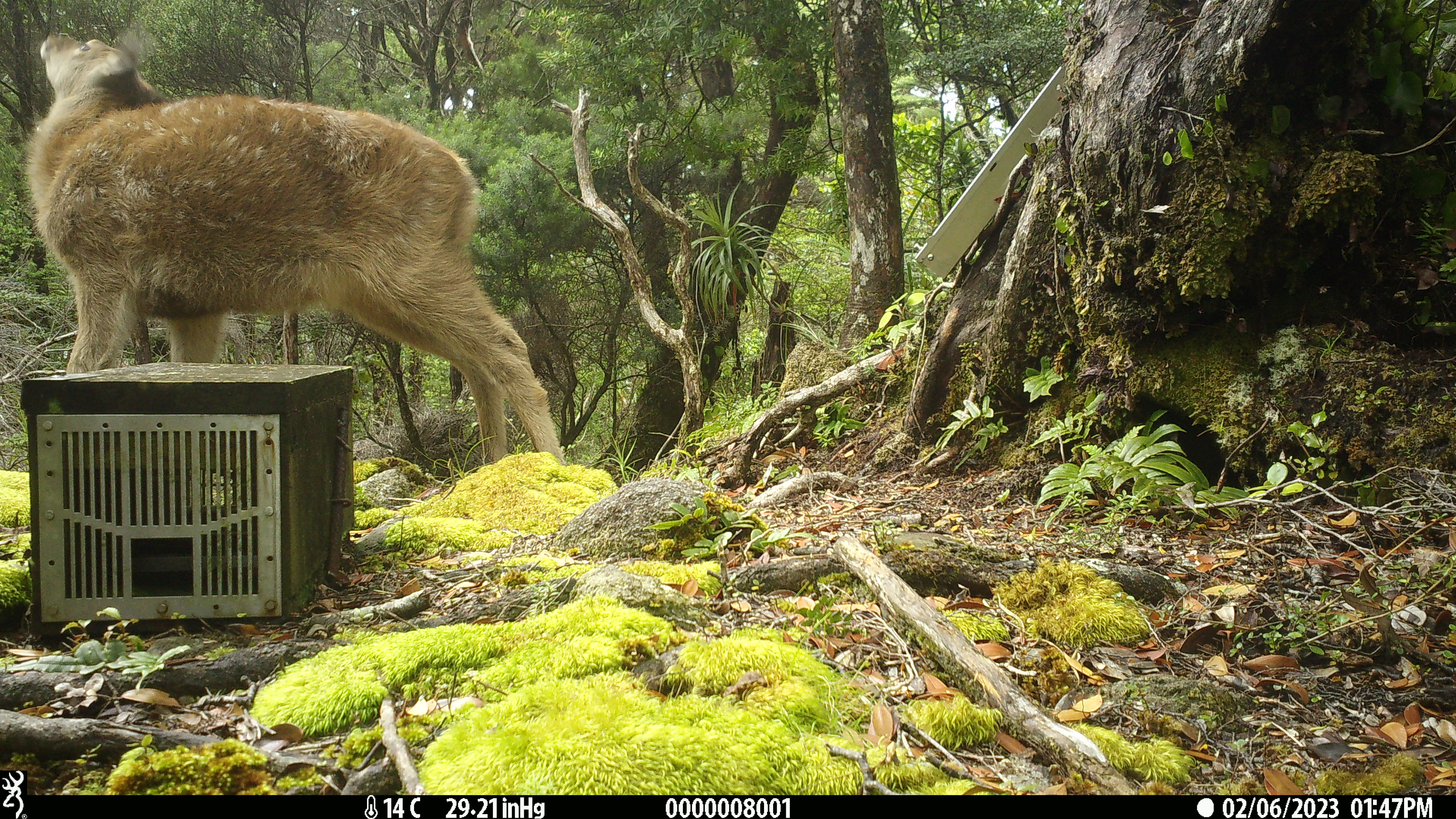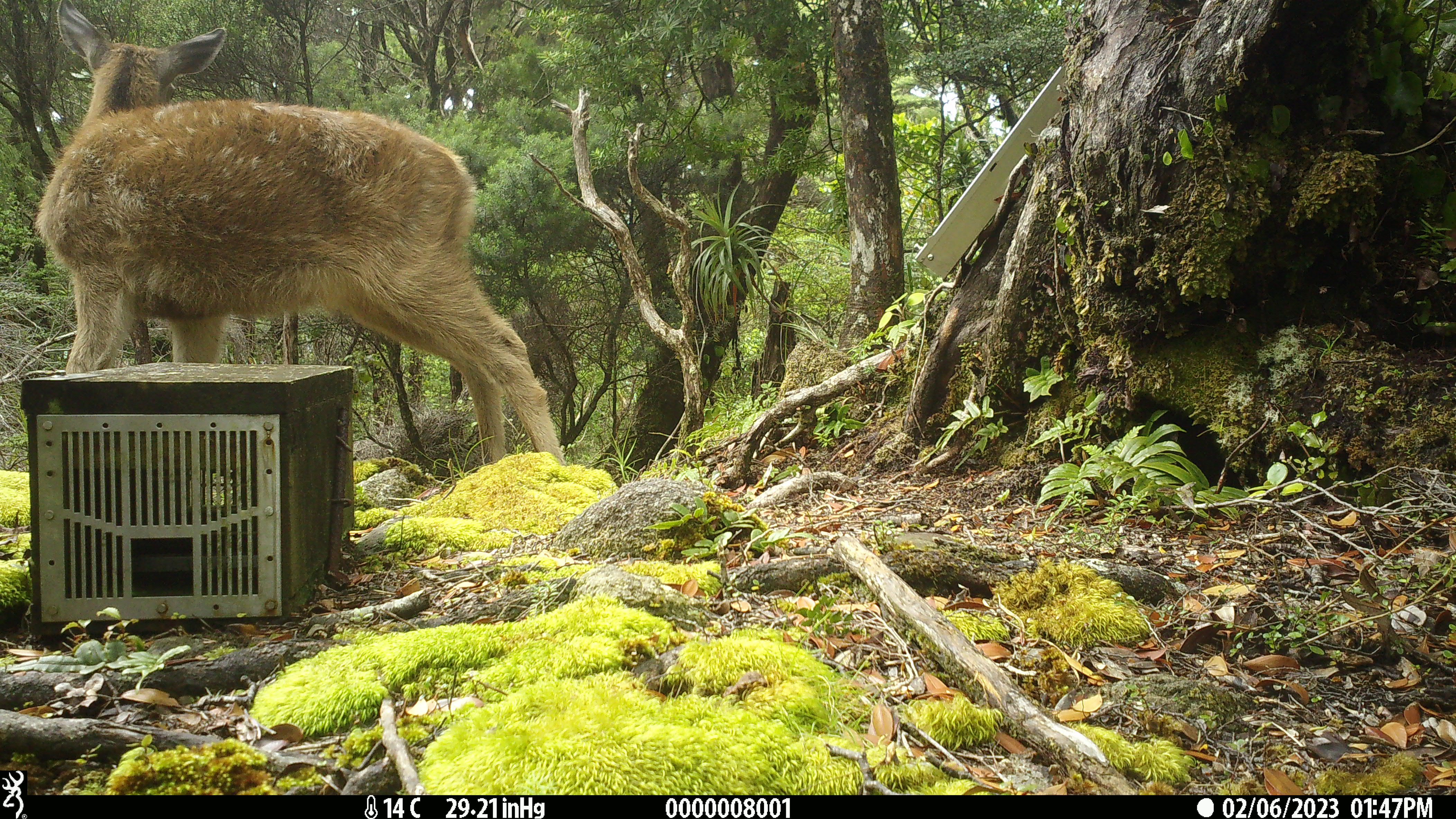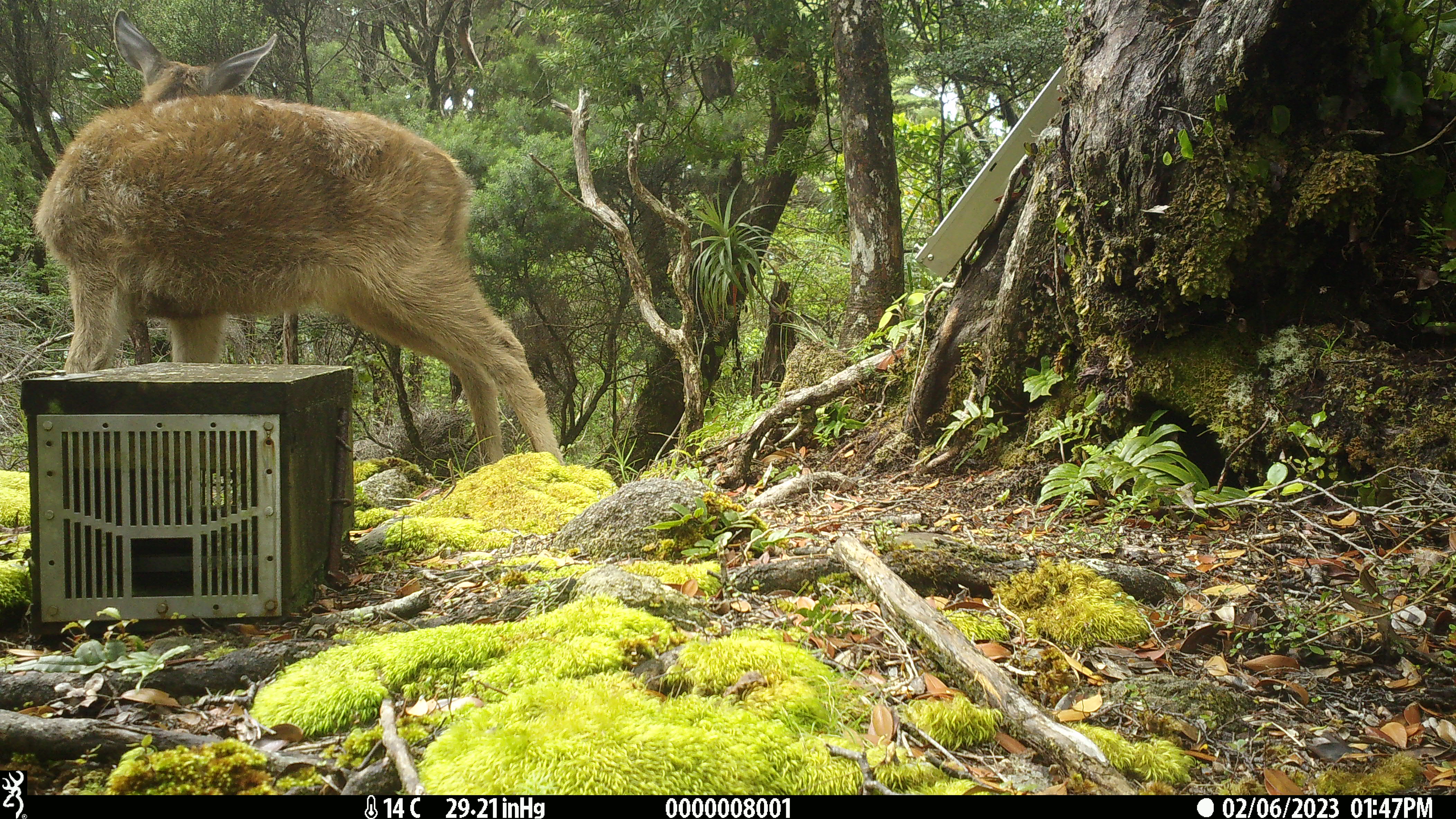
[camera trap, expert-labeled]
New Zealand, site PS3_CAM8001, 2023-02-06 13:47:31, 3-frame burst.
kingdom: Animalia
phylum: Chordata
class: Mammalia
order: Artiodactyla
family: Cervidae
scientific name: Cervidae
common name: deer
Deer (Cervidae).